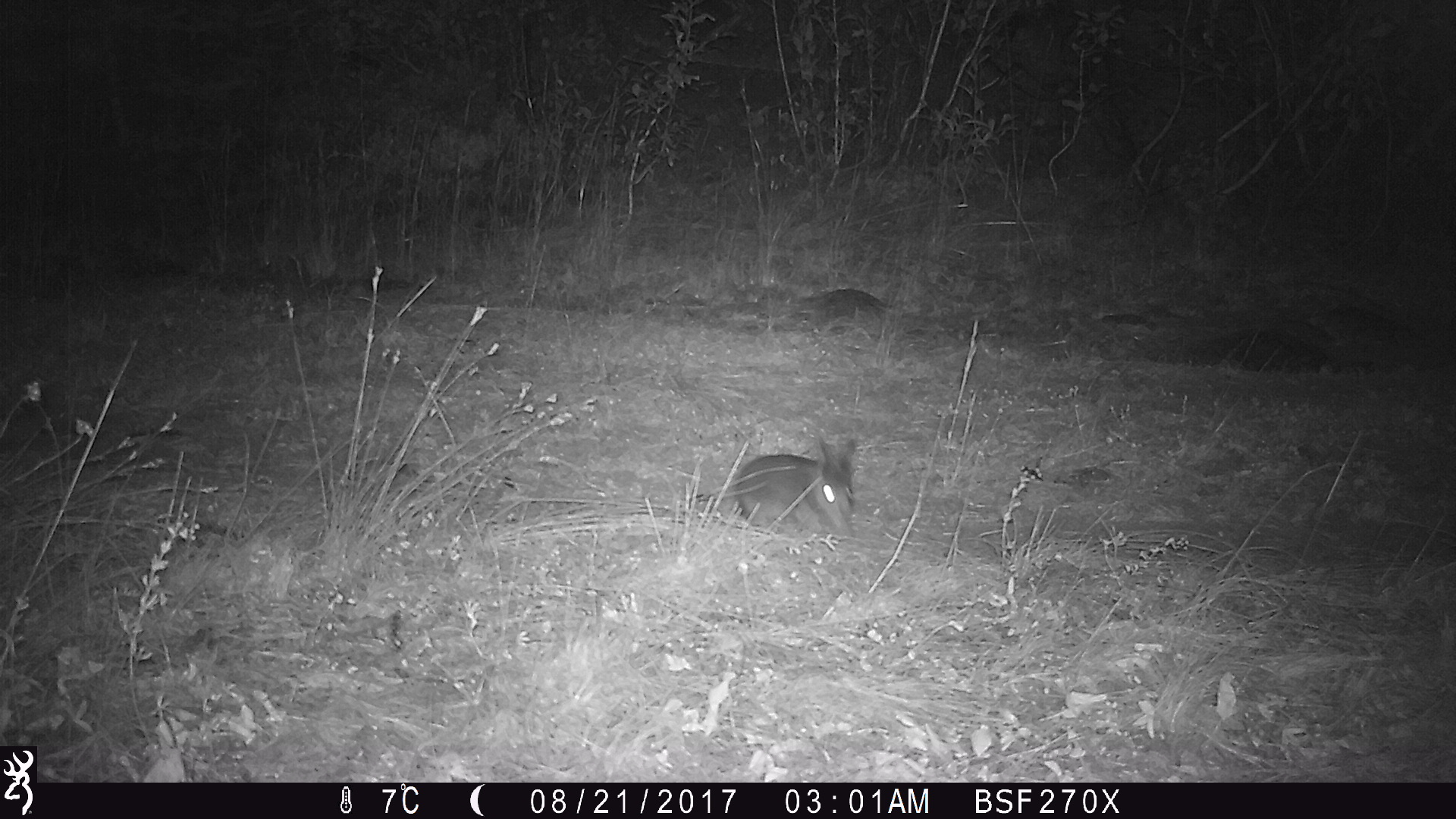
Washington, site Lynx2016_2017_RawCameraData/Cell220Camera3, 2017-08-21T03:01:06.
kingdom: Animalia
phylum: Chordata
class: Mammalia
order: Lagomorpha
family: Leporidae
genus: Lepus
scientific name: Lepus americanus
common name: snowshoe hare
Lepus americanus (snowshoe hare). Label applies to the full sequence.